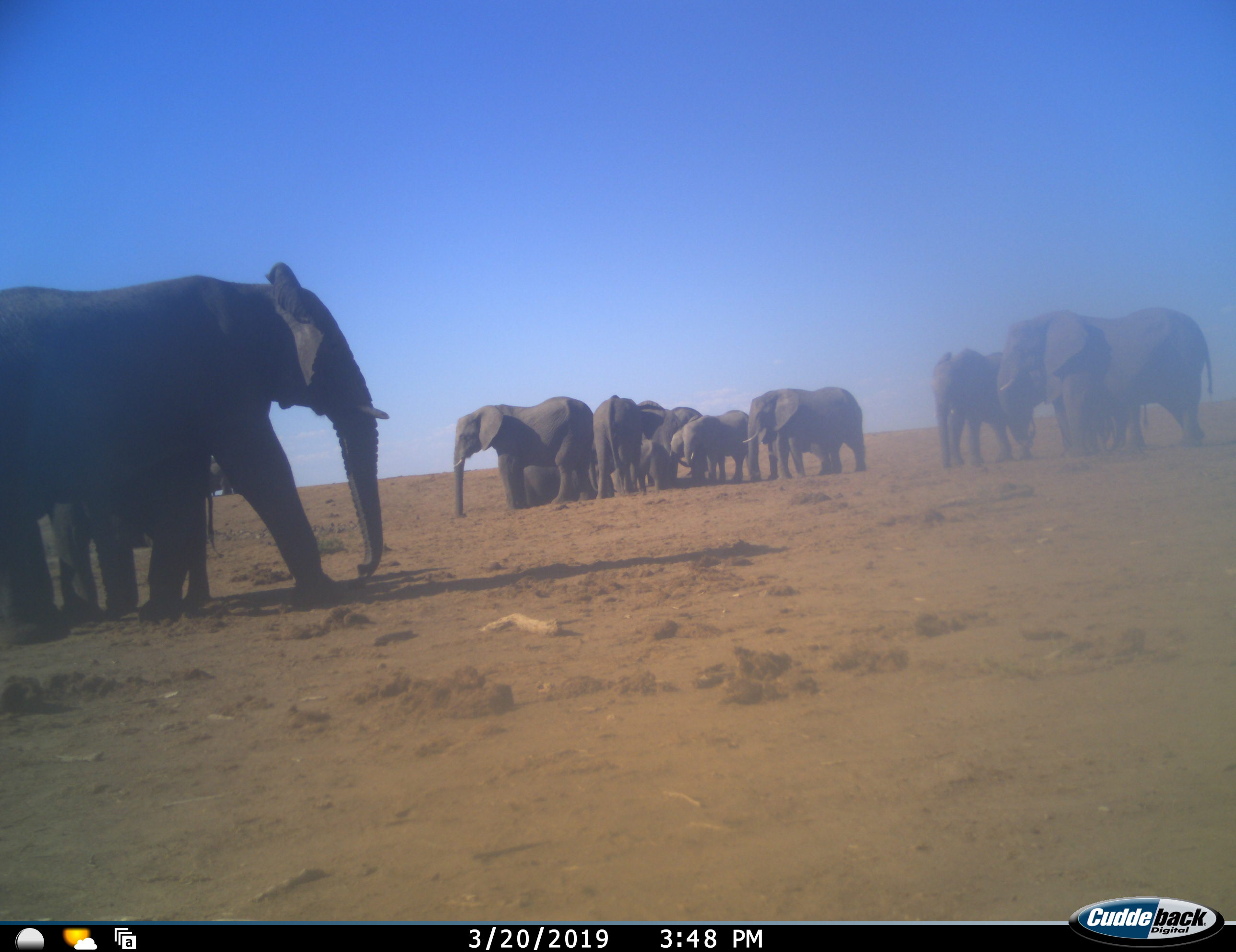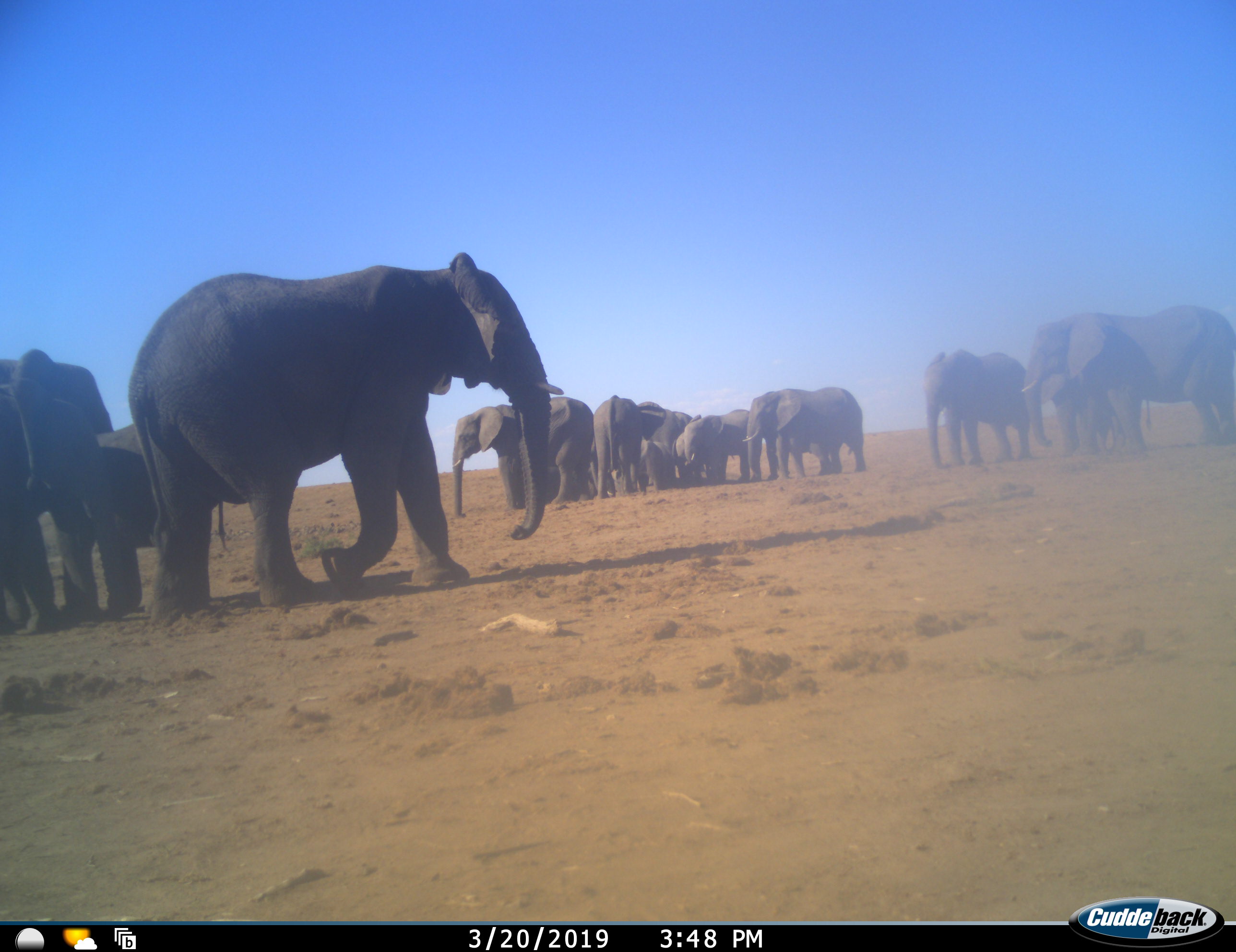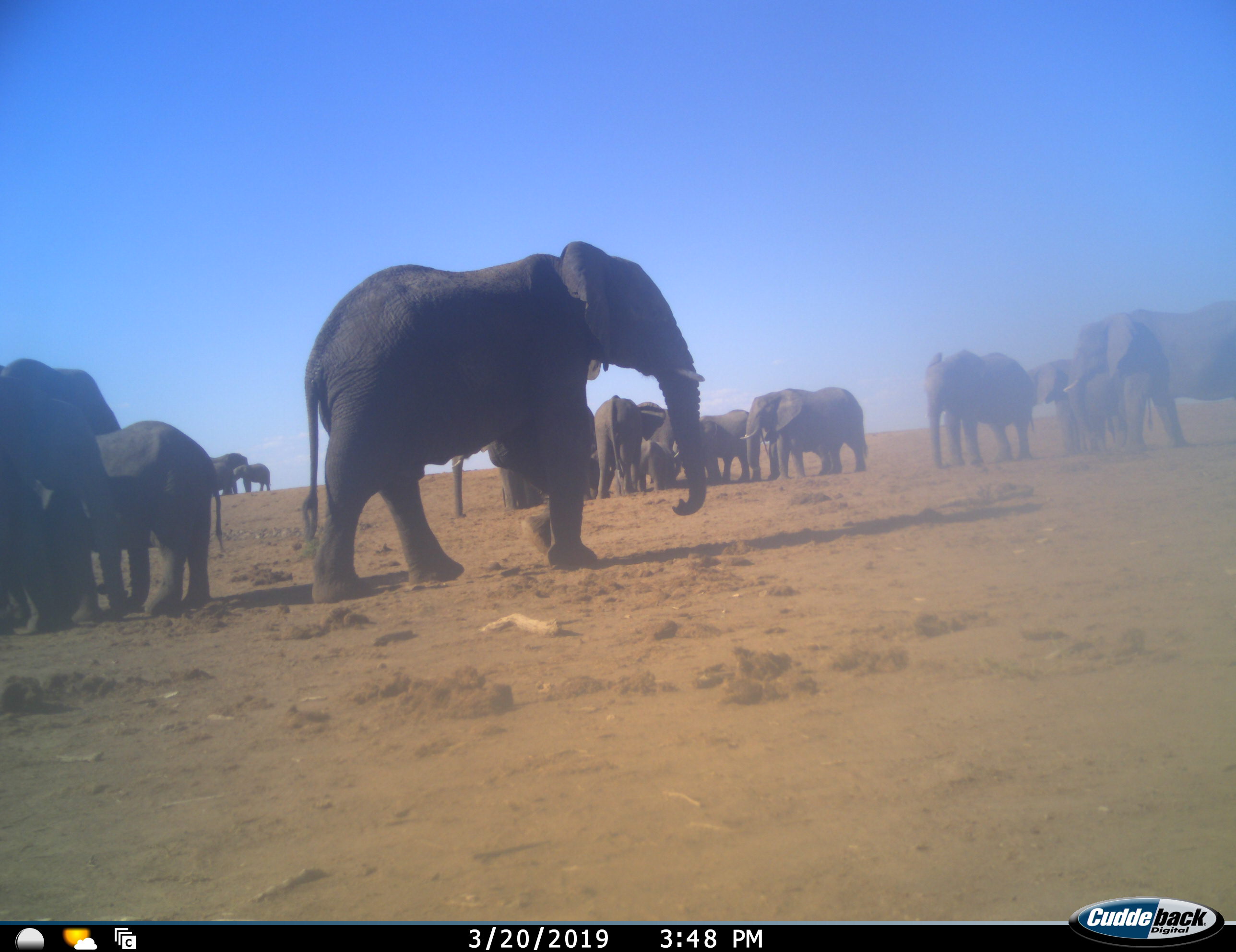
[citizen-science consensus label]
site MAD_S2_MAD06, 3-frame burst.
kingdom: Animalia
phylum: Chordata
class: Mammalia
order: Proboscidea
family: Elephantidae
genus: Loxodonta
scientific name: Loxodonta africana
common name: african bush elephant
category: elephant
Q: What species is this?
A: Elephant (african bush elephant) (Loxodonta africana).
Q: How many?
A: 11-50.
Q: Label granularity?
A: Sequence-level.